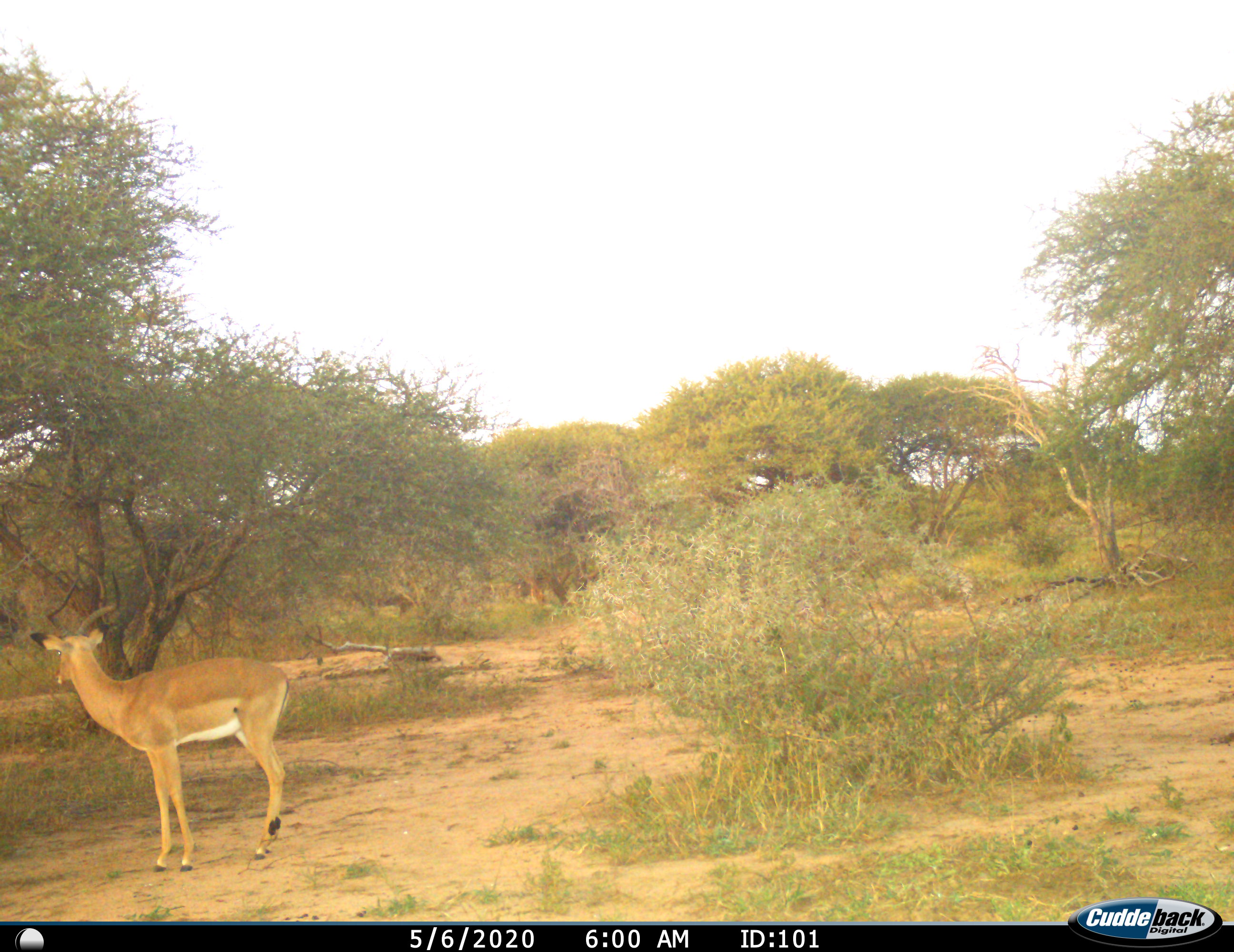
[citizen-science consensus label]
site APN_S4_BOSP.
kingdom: Animalia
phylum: Chordata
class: Mammalia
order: Artiodactyla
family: Bovidae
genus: Aepyceros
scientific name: Aepyceros melampus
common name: impala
Impala (Aepyceros melampus), count 1. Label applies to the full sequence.